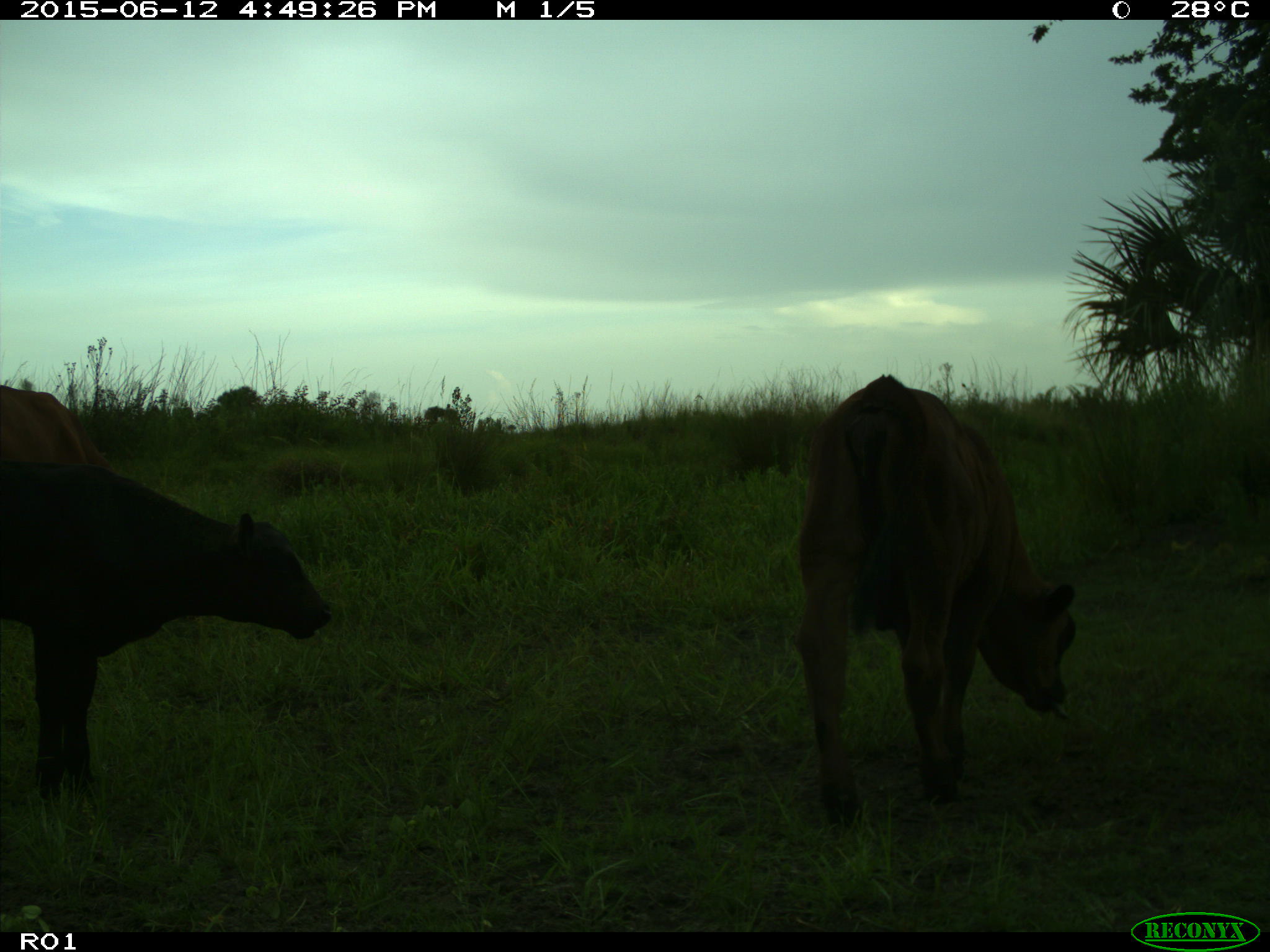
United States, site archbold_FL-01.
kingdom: Animalia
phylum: Chordata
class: Mammalia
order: Artiodactyla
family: Bovidae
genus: Bos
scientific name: Bos taurus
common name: domestic cow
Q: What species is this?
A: Bos taurus (domestic cow).